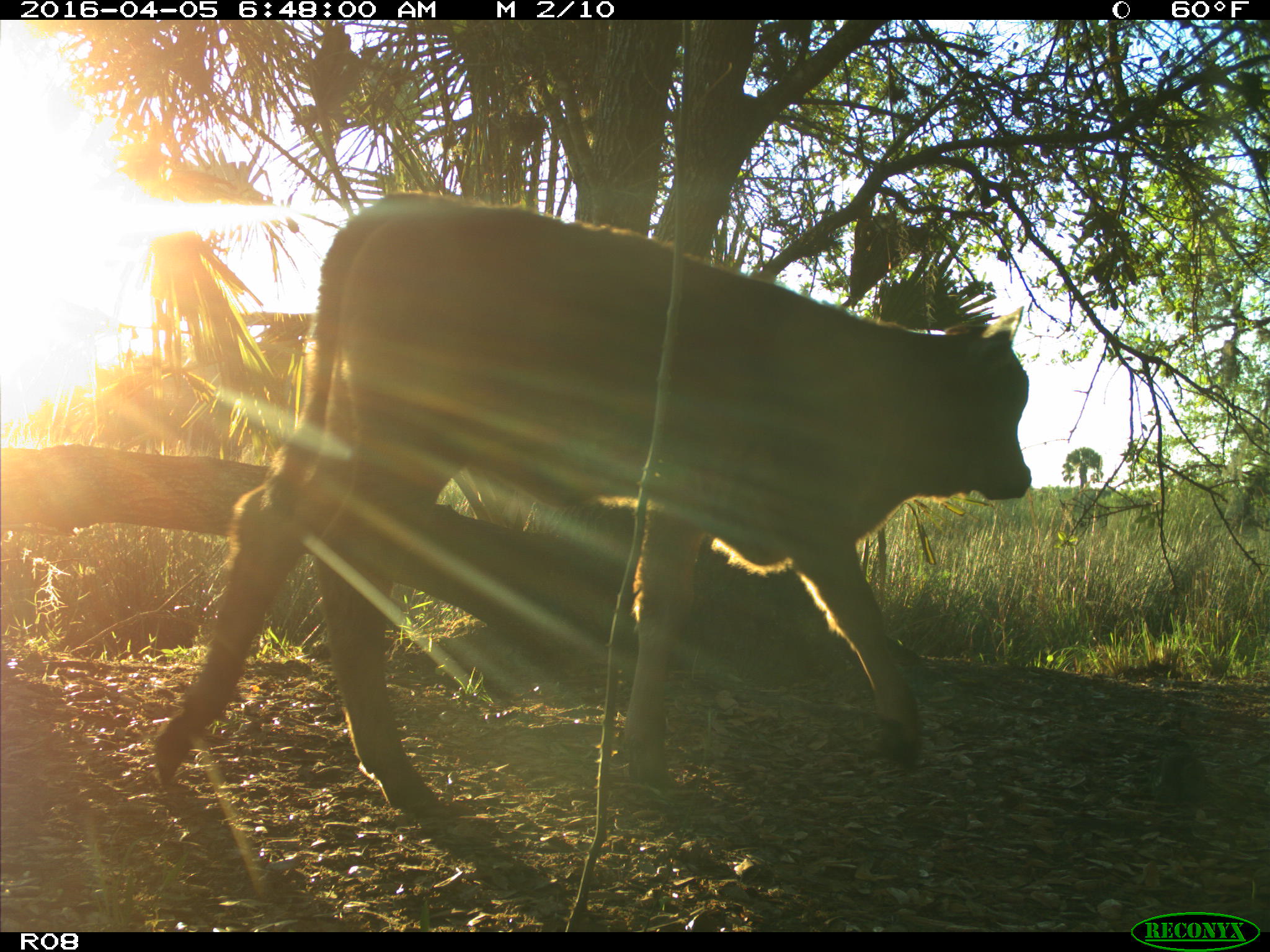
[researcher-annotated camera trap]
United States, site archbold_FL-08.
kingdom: Animalia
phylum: Chordata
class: Mammalia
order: Artiodactyla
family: Bovidae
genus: Bos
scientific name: Bos taurus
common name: domestic cow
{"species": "Bos taurus (domestic cow)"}